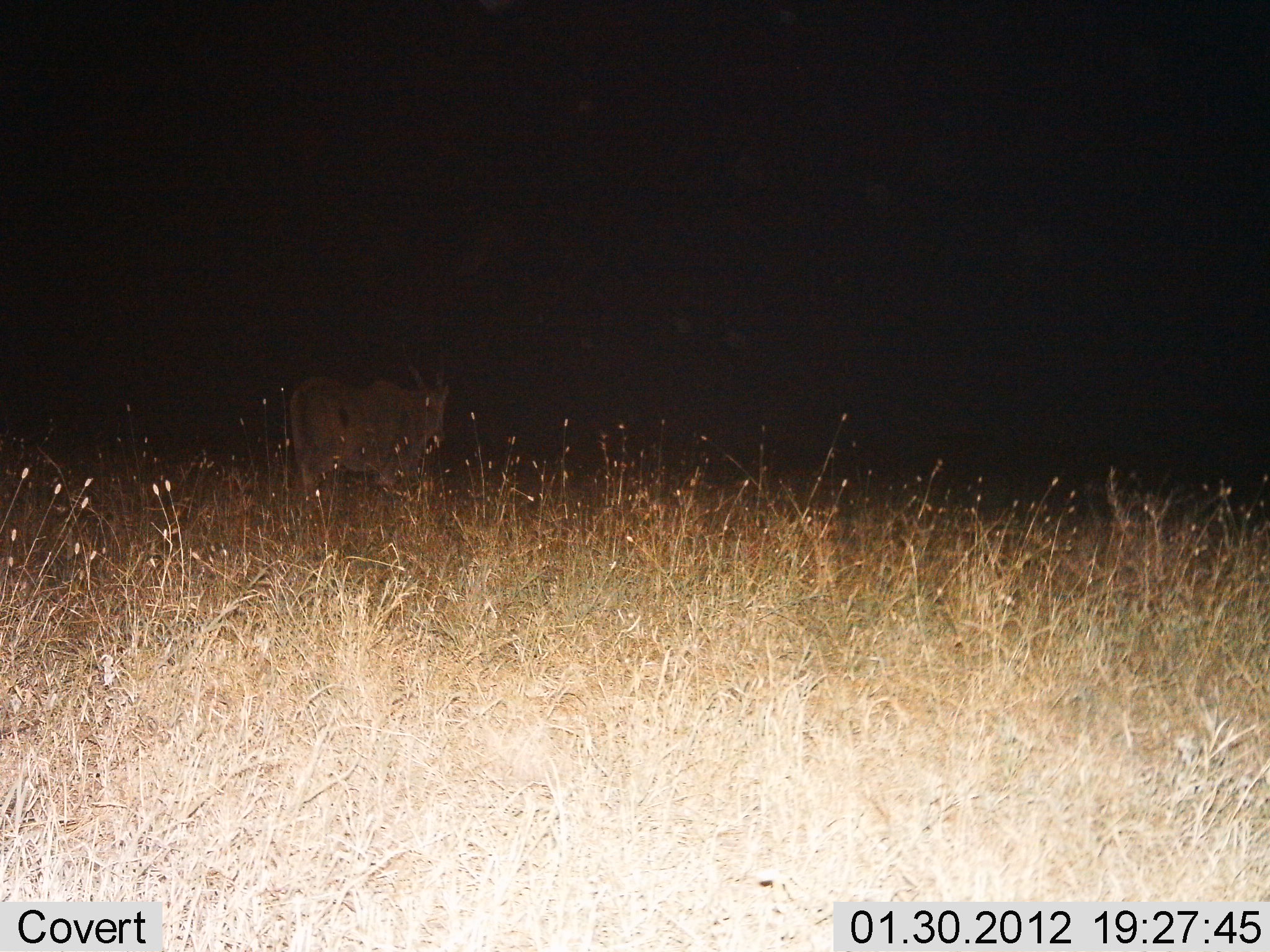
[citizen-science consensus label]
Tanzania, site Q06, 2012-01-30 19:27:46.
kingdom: Animalia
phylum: Chordata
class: Mammalia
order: Artiodactyla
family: Bovidae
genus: Tragelaphus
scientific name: Tragelaphus oryx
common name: eland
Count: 1.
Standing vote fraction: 89%.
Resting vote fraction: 0%.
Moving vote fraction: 11%.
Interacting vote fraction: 0%.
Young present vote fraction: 0%.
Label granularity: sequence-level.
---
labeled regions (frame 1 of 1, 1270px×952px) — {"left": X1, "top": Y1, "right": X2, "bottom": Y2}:
animal: {"left": 288, "top": 337, "right": 452, "bottom": 526}